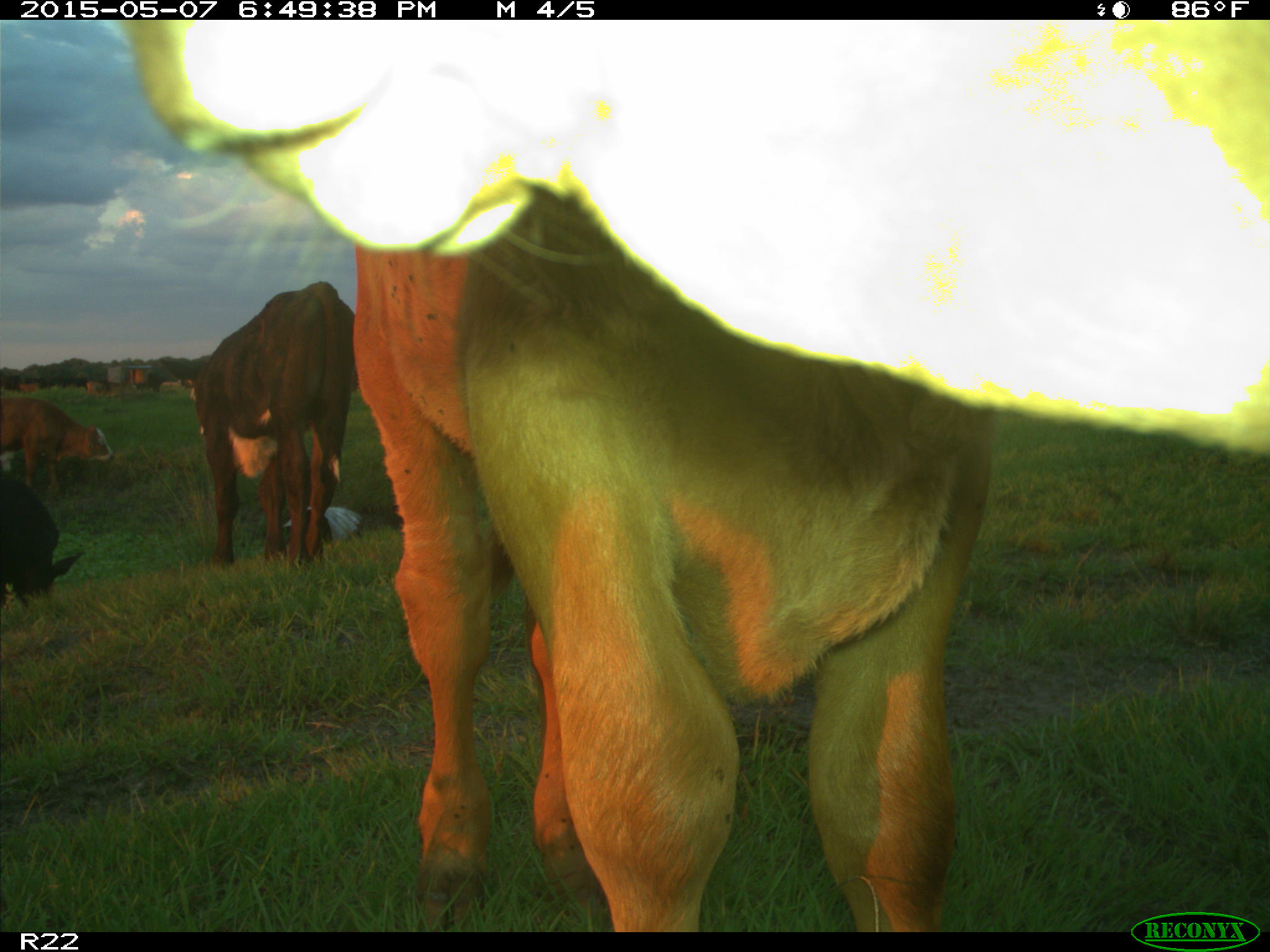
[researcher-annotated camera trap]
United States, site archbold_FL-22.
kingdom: Animalia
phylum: Chordata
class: Mammalia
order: Artiodactyla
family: Bovidae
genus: Bos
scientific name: Bos taurus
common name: domestic cow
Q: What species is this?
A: Bos taurus (domestic cow).